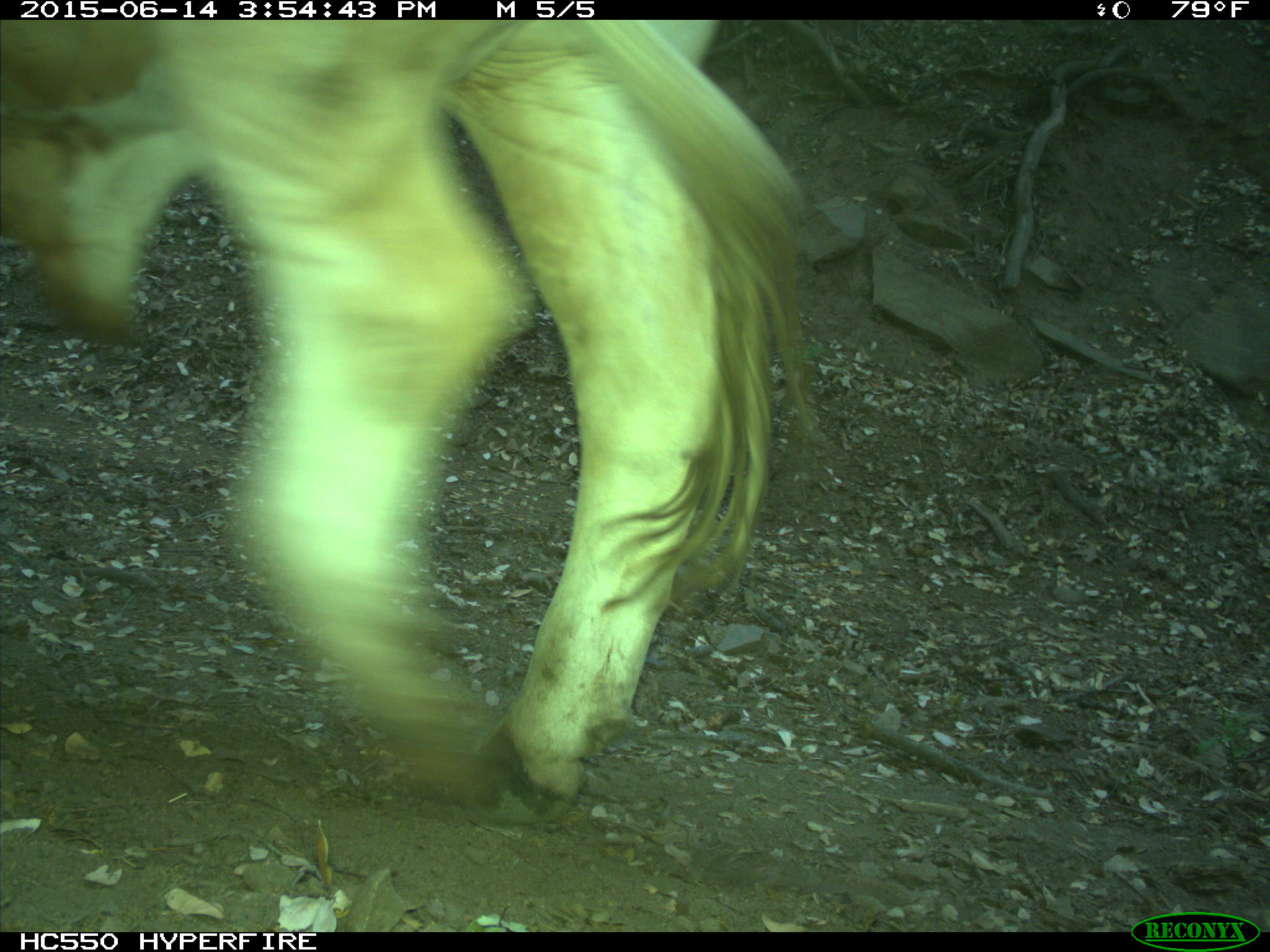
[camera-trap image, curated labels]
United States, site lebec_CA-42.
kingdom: Animalia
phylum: Chordata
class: Mammalia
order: Artiodactyla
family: Bovidae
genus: Bos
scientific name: Bos taurus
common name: domestic cow